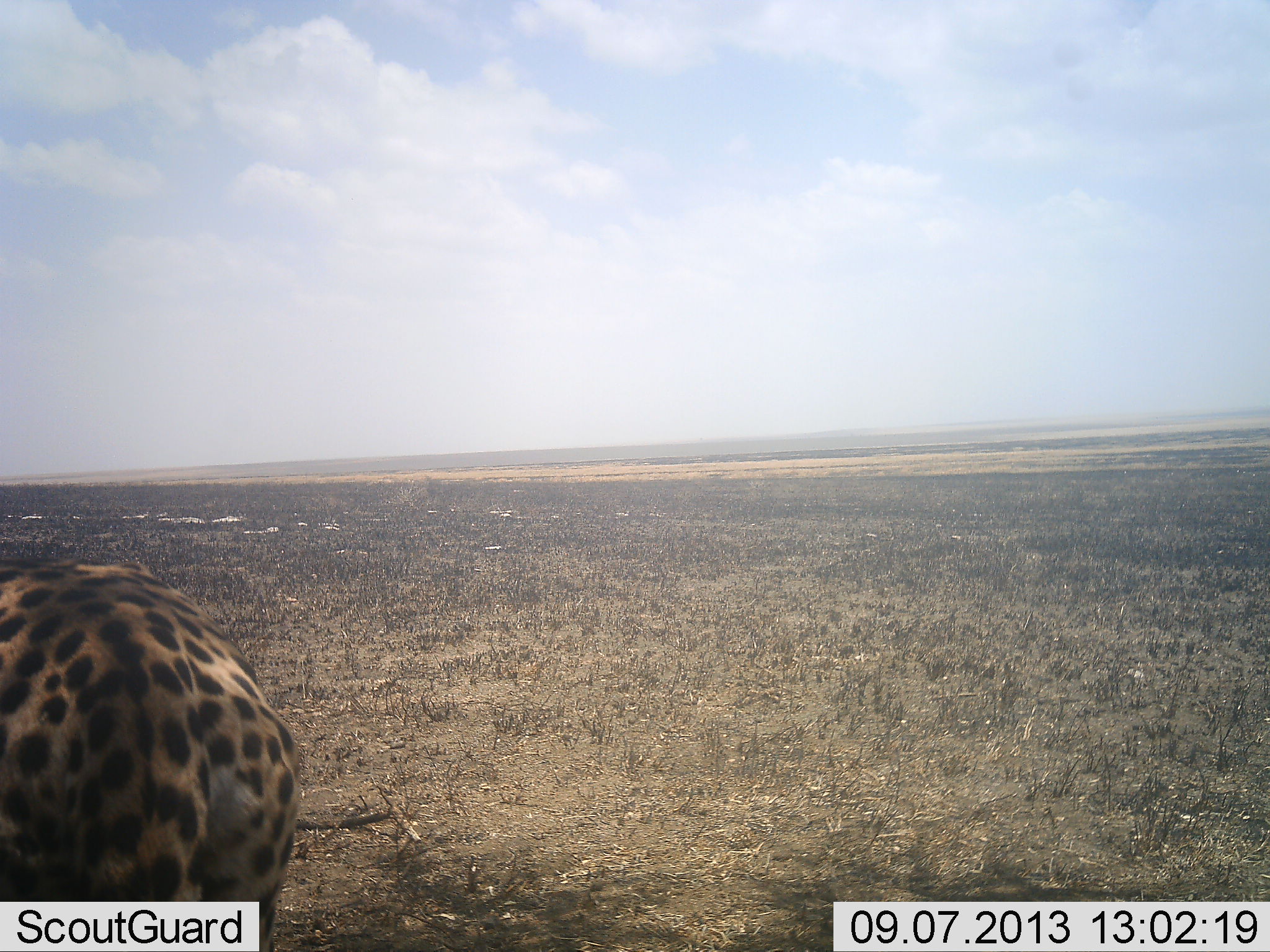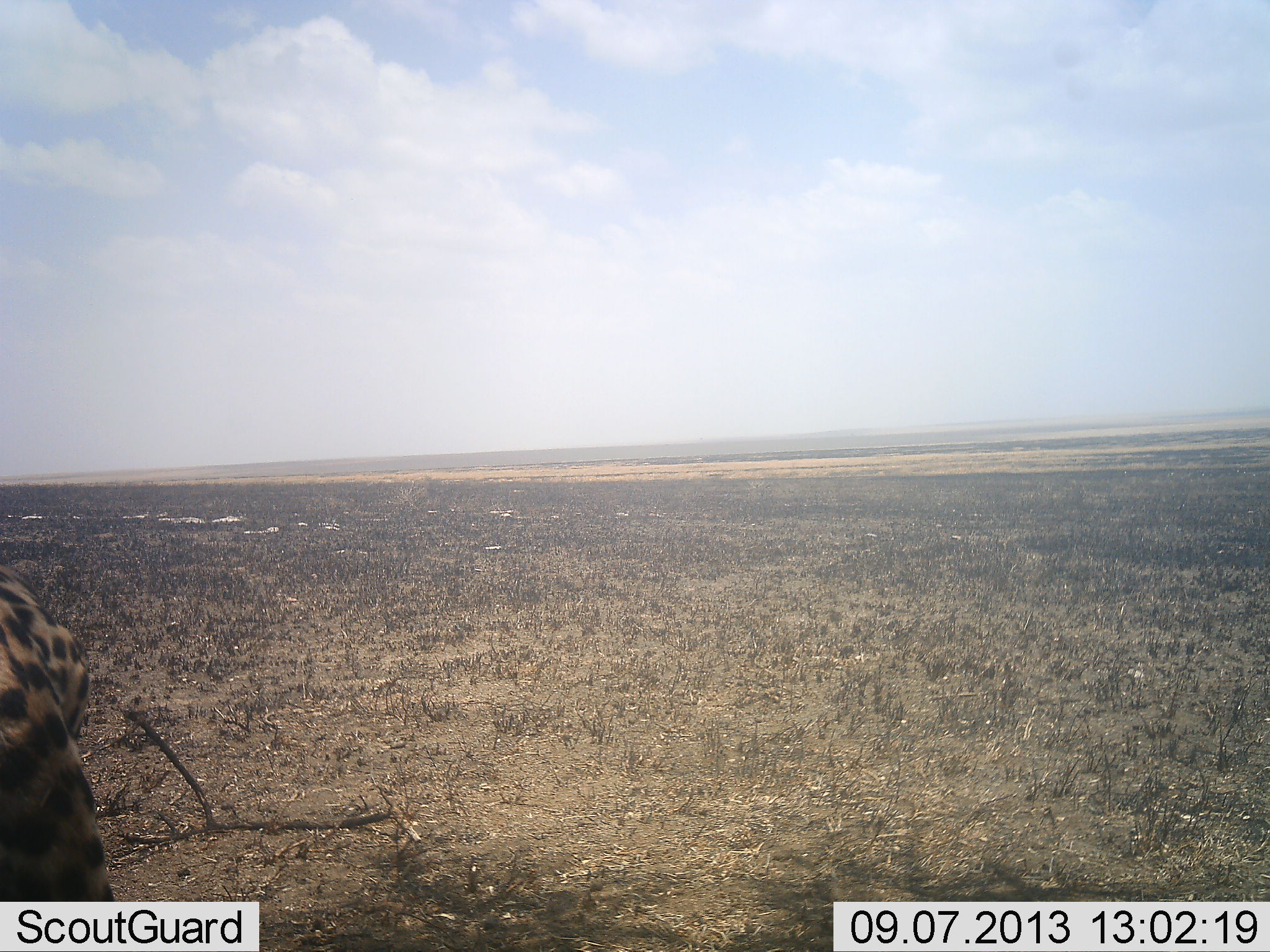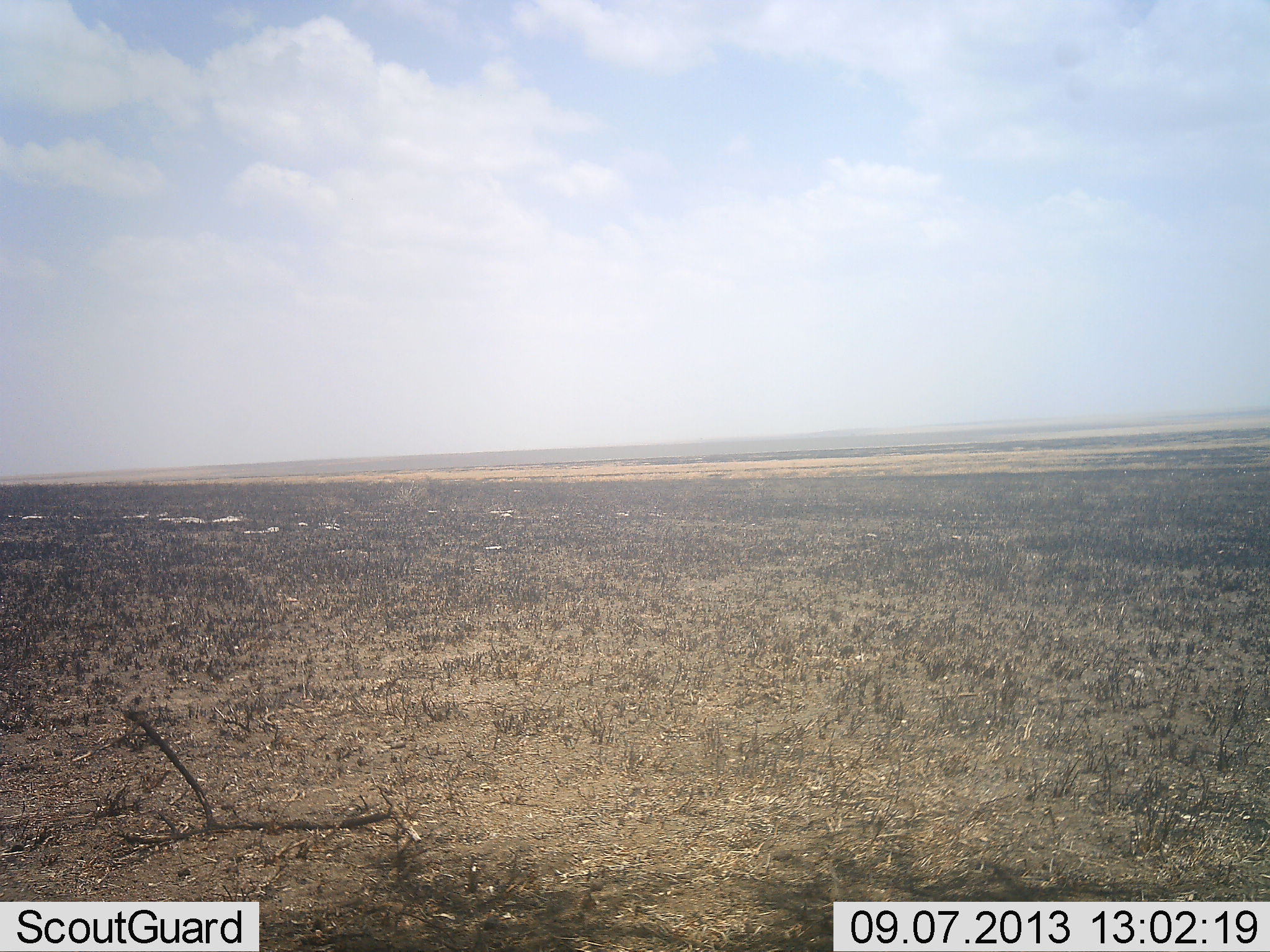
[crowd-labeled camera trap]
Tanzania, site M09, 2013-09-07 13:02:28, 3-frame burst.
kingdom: Animalia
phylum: Chordata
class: Mammalia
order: Carnivora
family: Felidae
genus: Acinonyx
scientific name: Acinonyx jubatus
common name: cheetah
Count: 1.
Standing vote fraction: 30%.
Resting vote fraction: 0%.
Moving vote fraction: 90%.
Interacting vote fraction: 0%.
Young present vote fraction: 0%.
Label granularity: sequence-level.